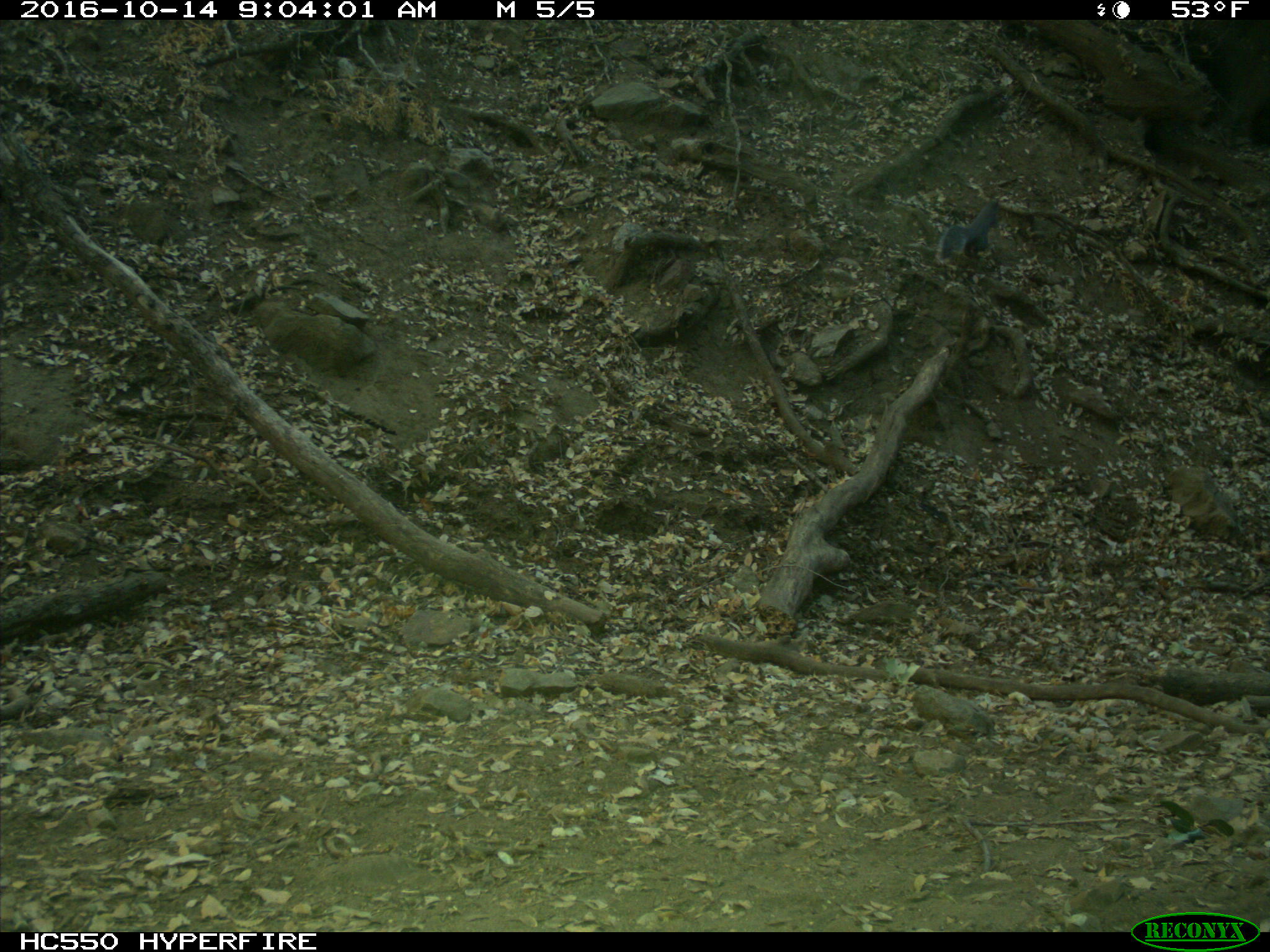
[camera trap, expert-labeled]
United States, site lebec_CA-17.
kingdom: Animalia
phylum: Chordata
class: Mammalia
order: Rodentia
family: Sciuridae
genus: Sciurus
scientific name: Sciurus carolinensis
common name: eastern gray squirrel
Sciurus carolinensis (eastern gray squirrel).